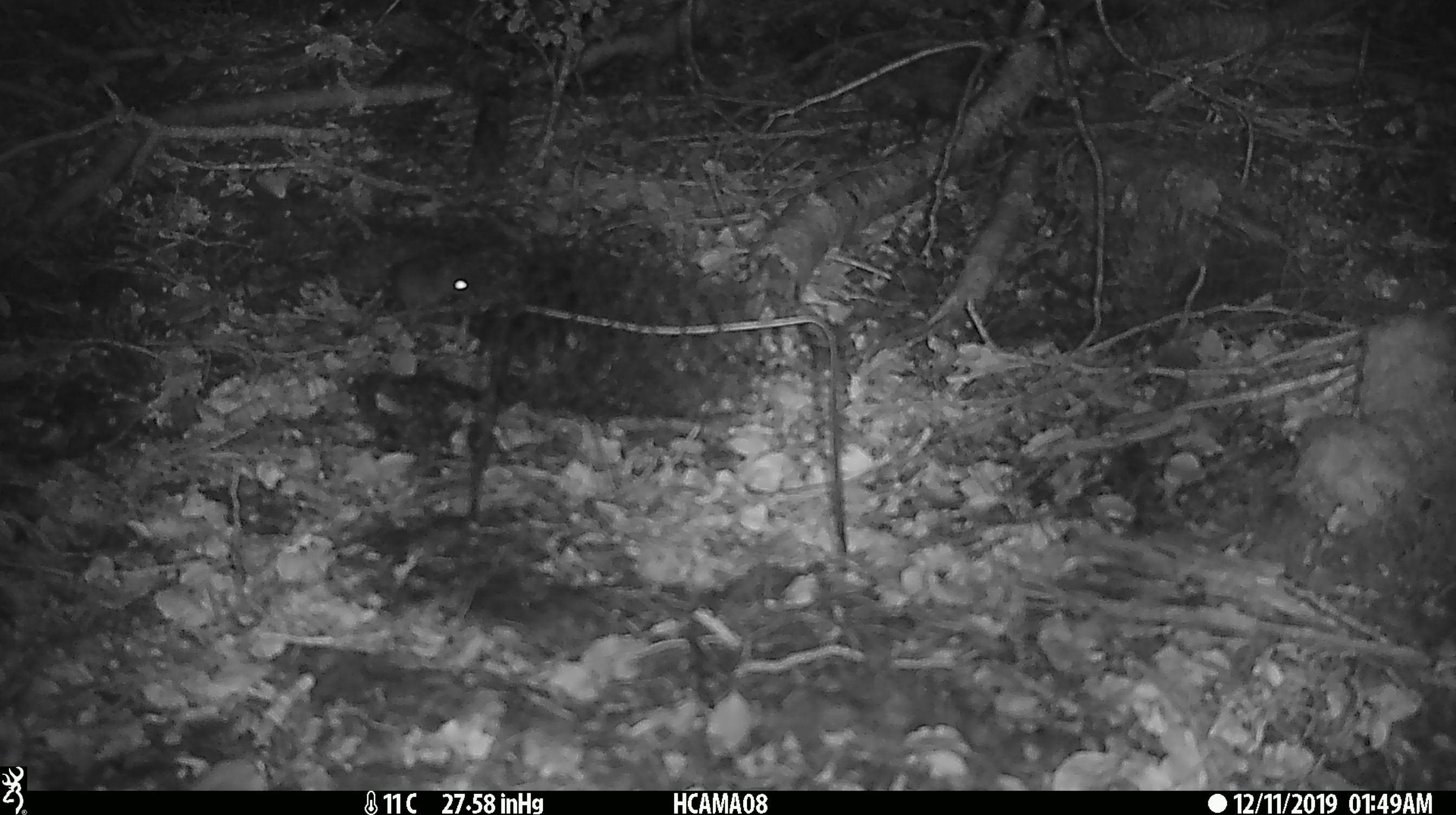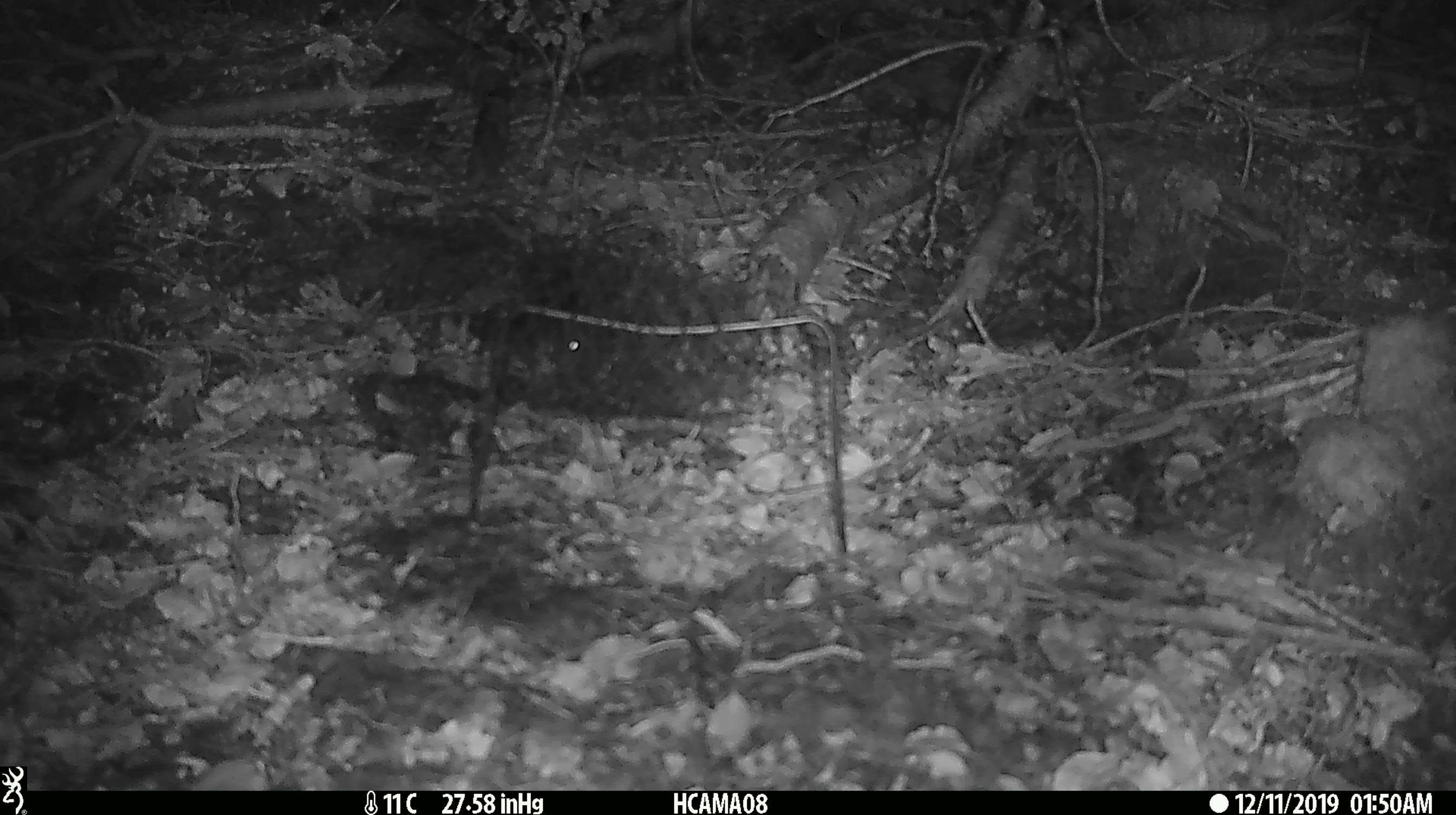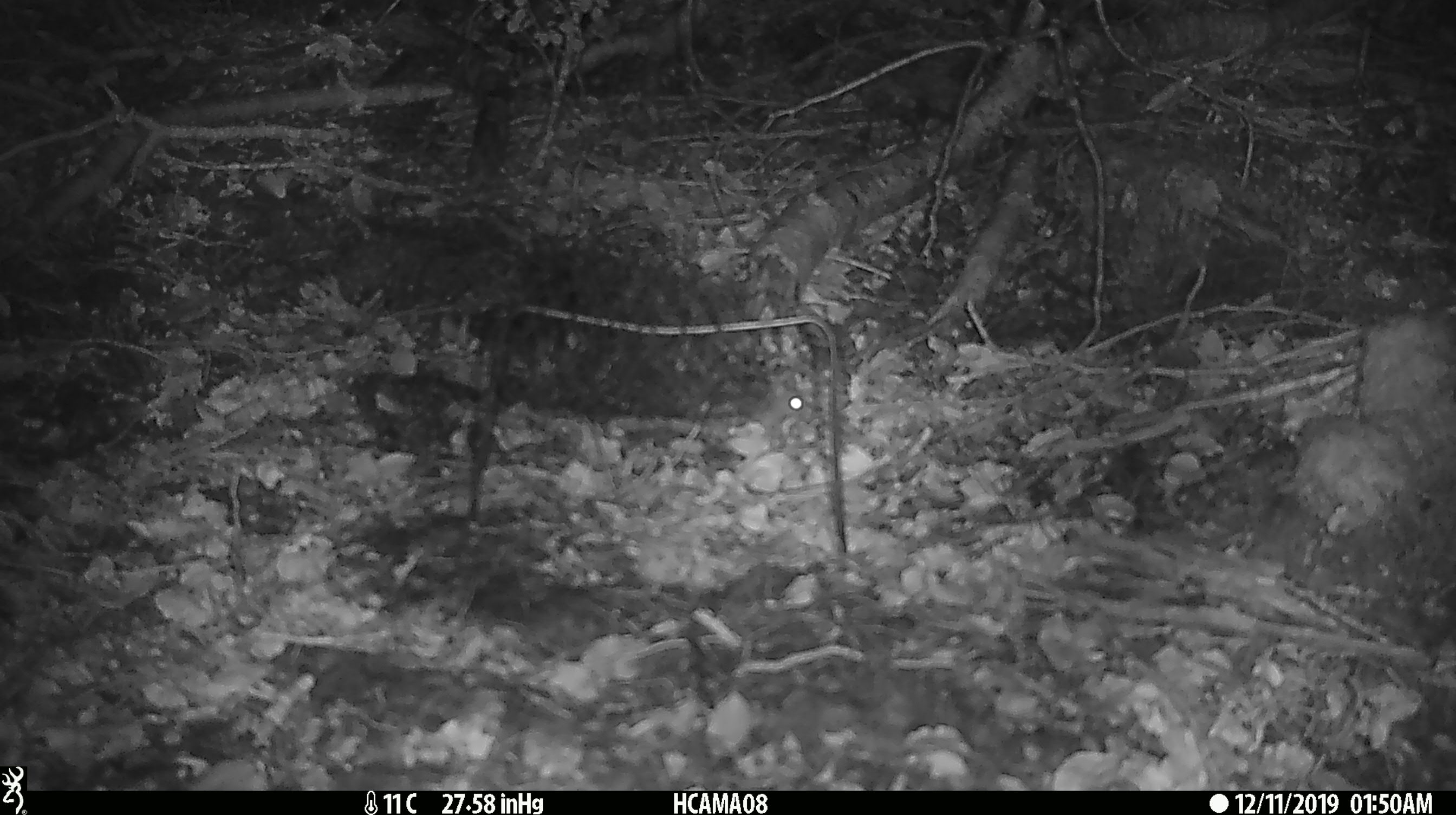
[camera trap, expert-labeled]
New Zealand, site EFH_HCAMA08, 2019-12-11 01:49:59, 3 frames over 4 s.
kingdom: Animalia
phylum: Chordata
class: Mammalia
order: Rodentia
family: Muridae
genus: Mus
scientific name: Mus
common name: mouse